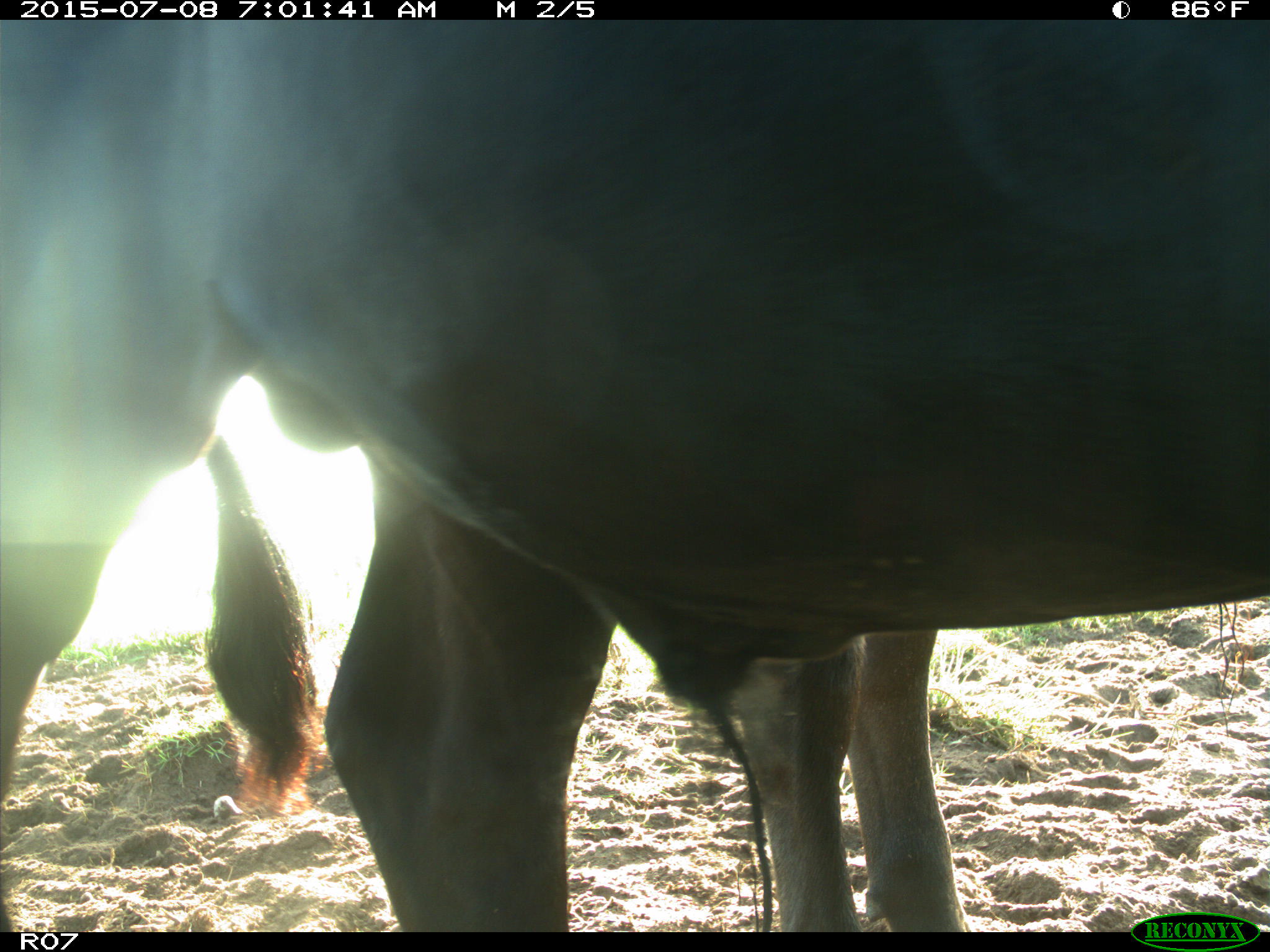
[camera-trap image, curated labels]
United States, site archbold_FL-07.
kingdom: Animalia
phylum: Chordata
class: Mammalia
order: Artiodactyla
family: Bovidae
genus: Bos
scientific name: Bos taurus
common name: domestic cow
Bos taurus (domestic cow).